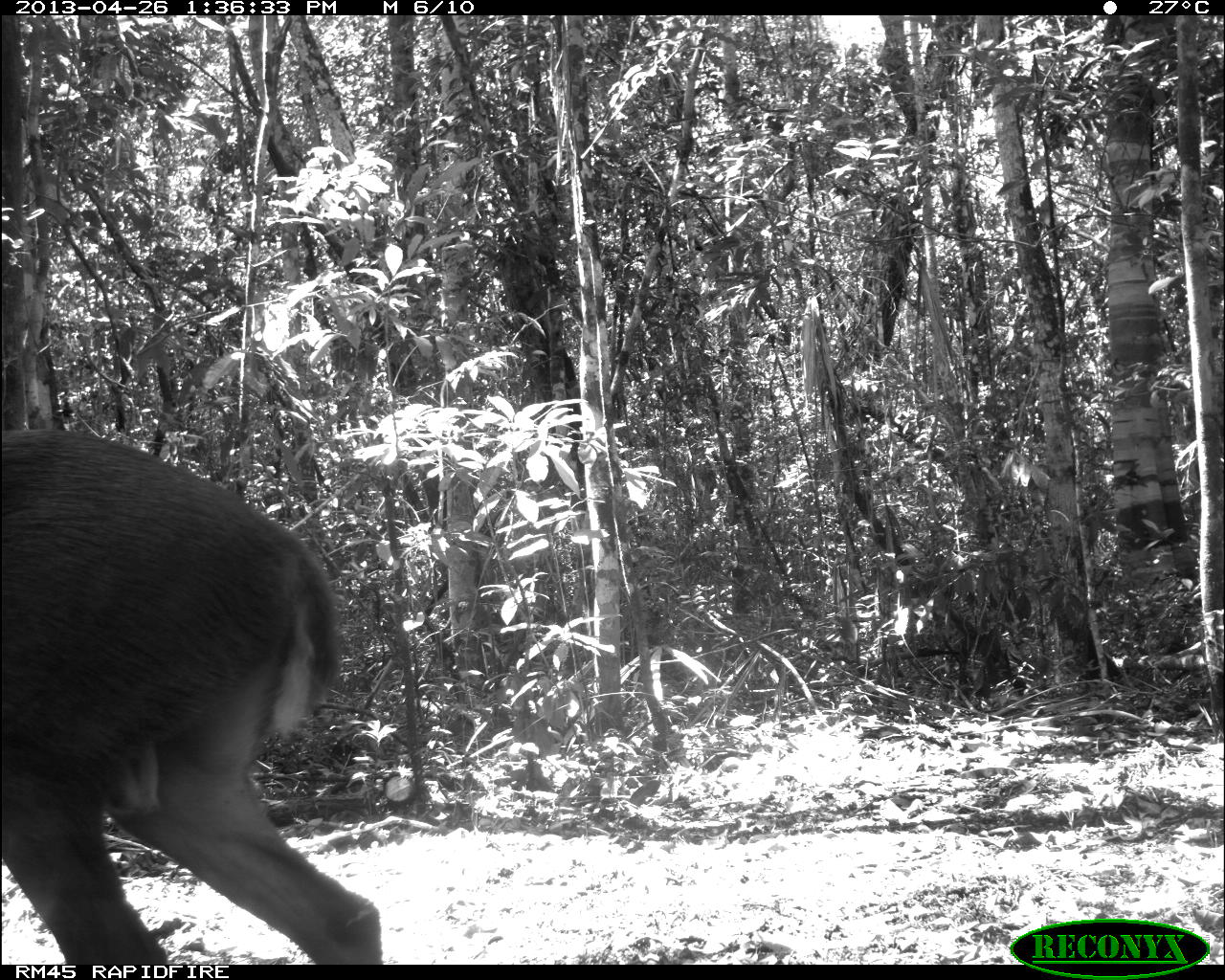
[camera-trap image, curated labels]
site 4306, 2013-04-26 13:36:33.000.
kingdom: Animalia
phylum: Chordata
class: Mammalia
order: Artiodactyla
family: Cervidae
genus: Odocoileus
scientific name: Odocoileus pandora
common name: yucatán brown brocket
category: mazama pandora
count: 1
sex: male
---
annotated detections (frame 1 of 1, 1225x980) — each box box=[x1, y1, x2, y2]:
mazama pandora: box=[0, 422, 380, 963]